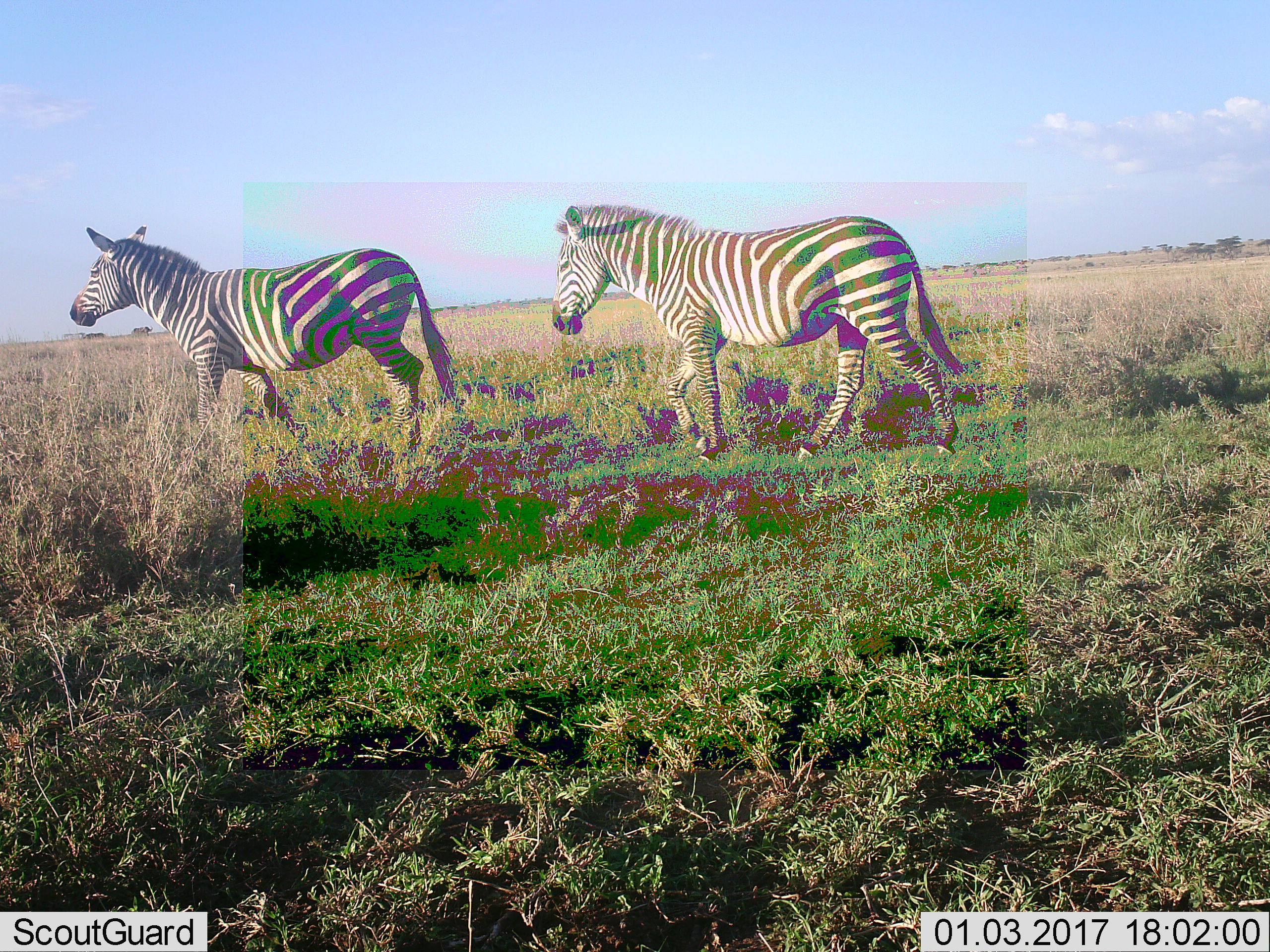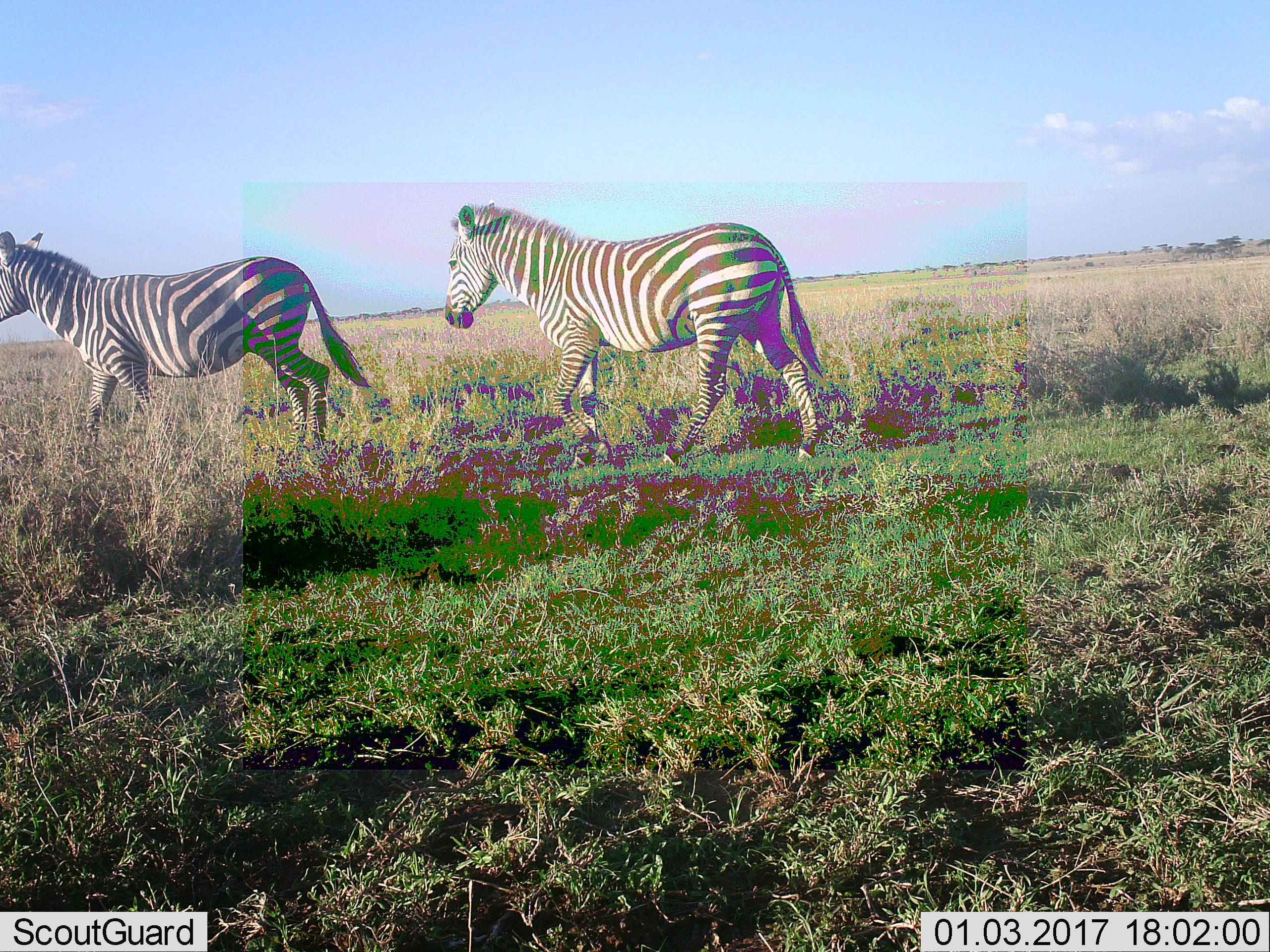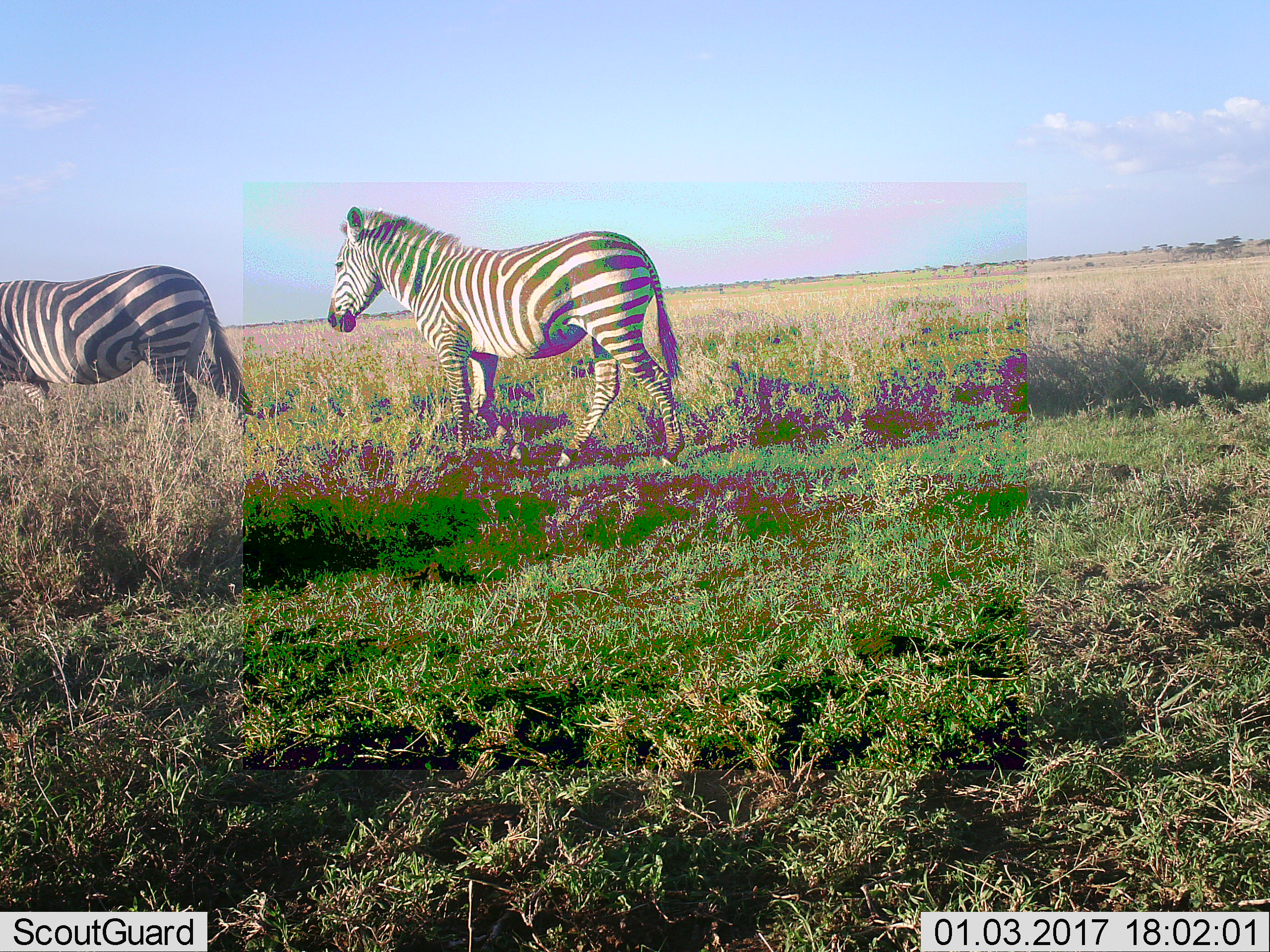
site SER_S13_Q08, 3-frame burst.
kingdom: Animalia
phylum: Chordata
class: Mammalia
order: Perissodactyla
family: Equidae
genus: Equus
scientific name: Equus quagga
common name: plains zebra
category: zebraplains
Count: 2.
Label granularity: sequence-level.